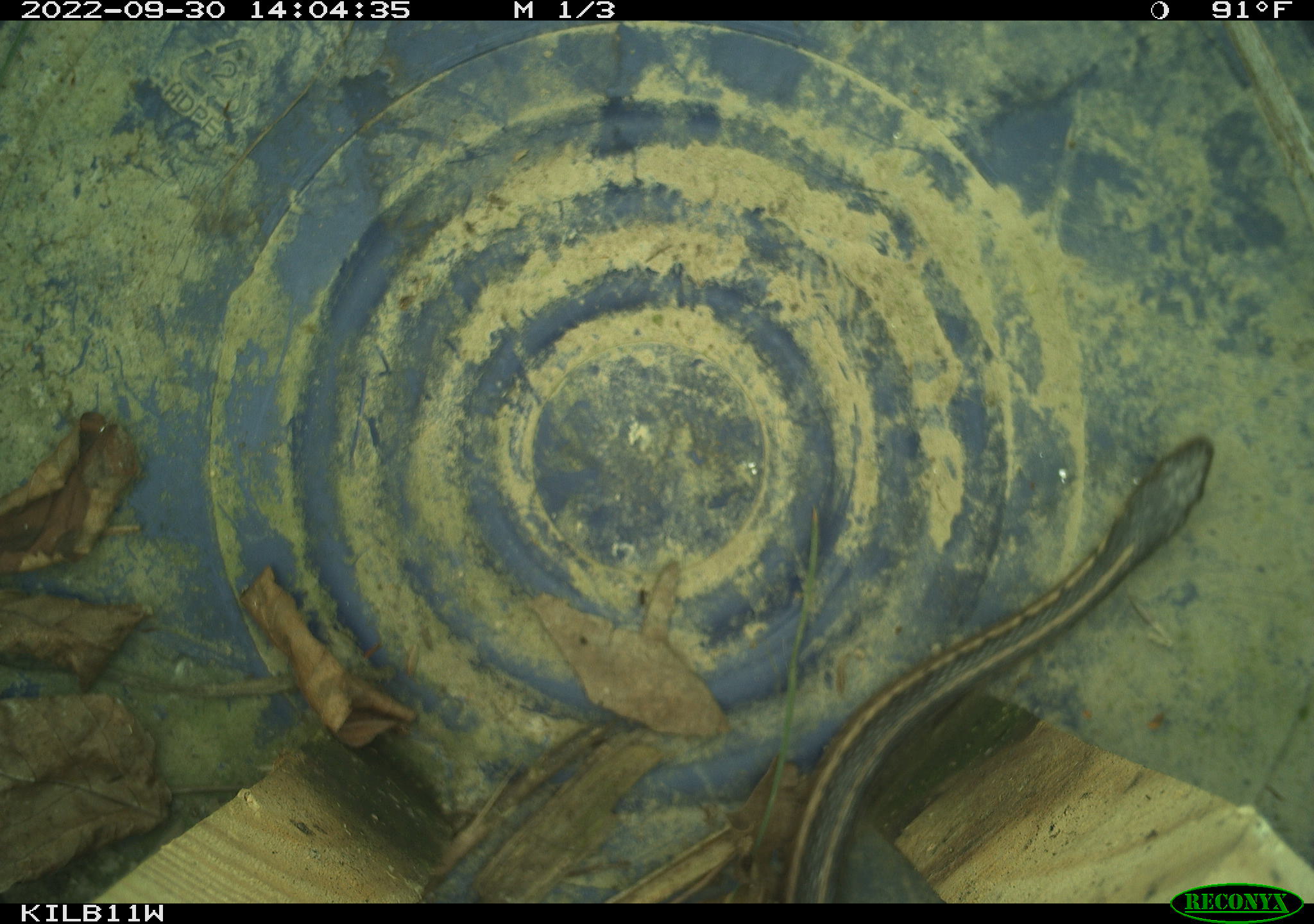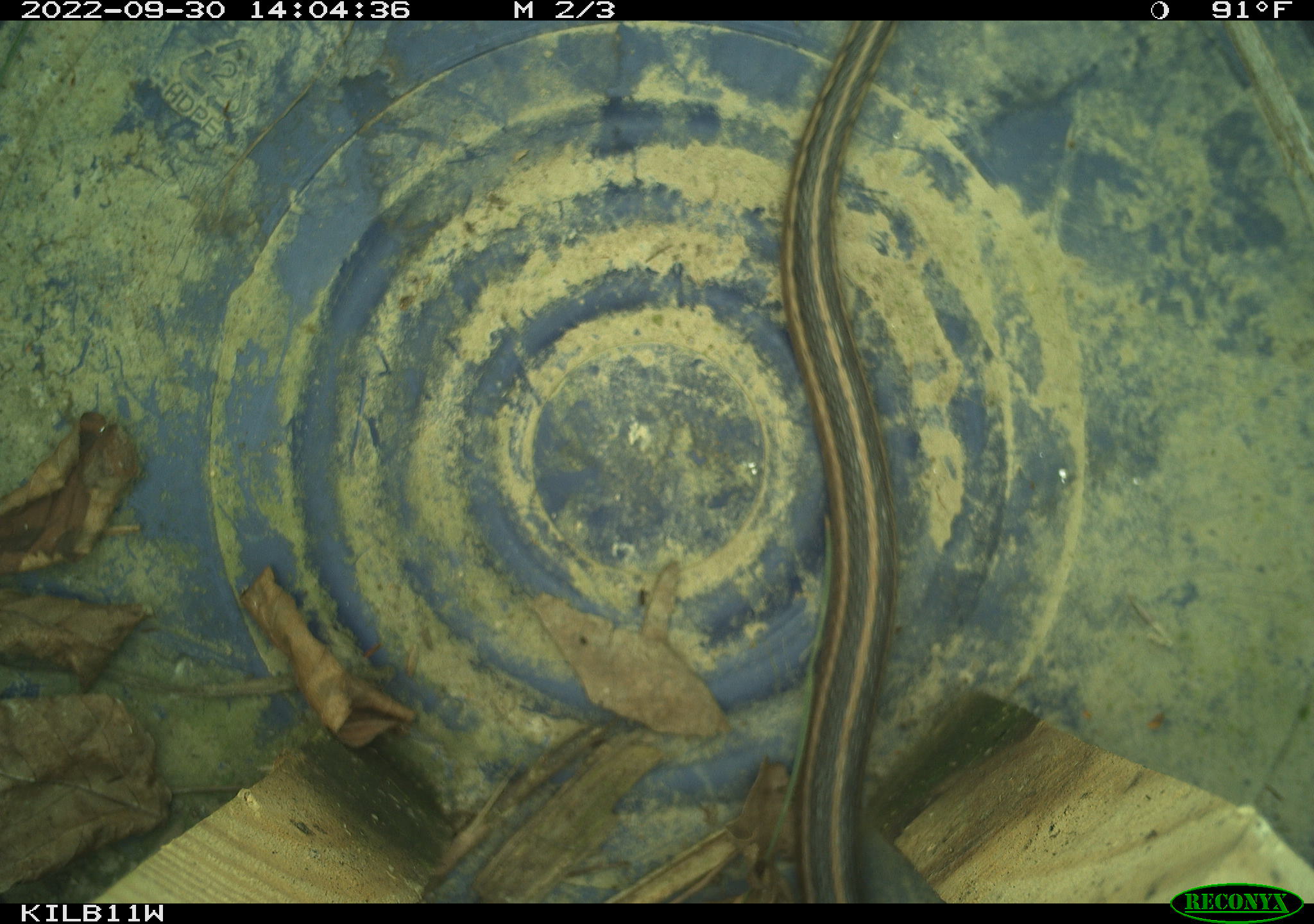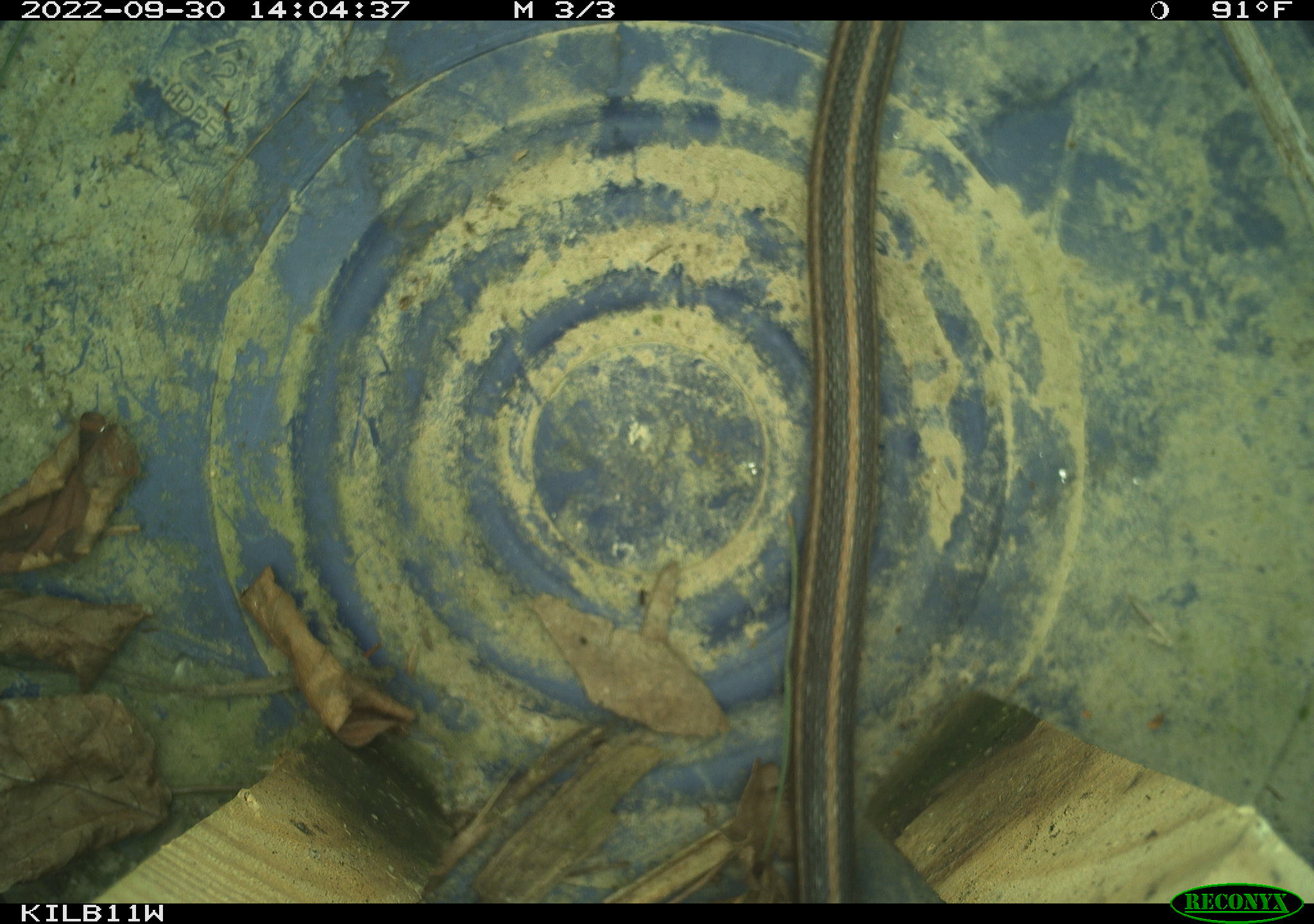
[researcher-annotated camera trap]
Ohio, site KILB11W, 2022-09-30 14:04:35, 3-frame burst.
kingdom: Animalia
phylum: Chordata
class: Reptilia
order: Squamata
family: Colubridae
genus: Thamnophis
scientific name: Thamnophis sirtalis sirtalis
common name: eastern gartersnake